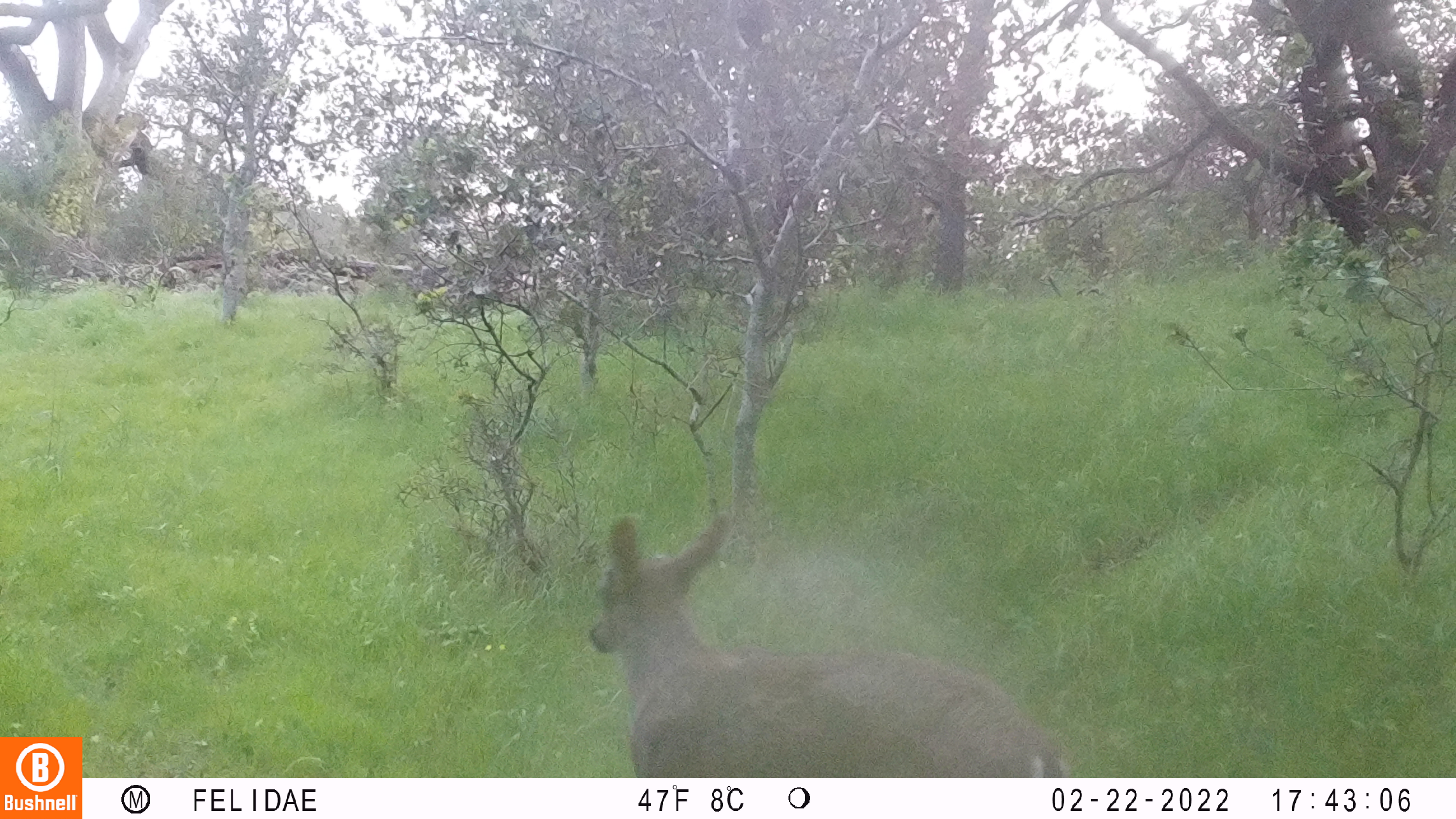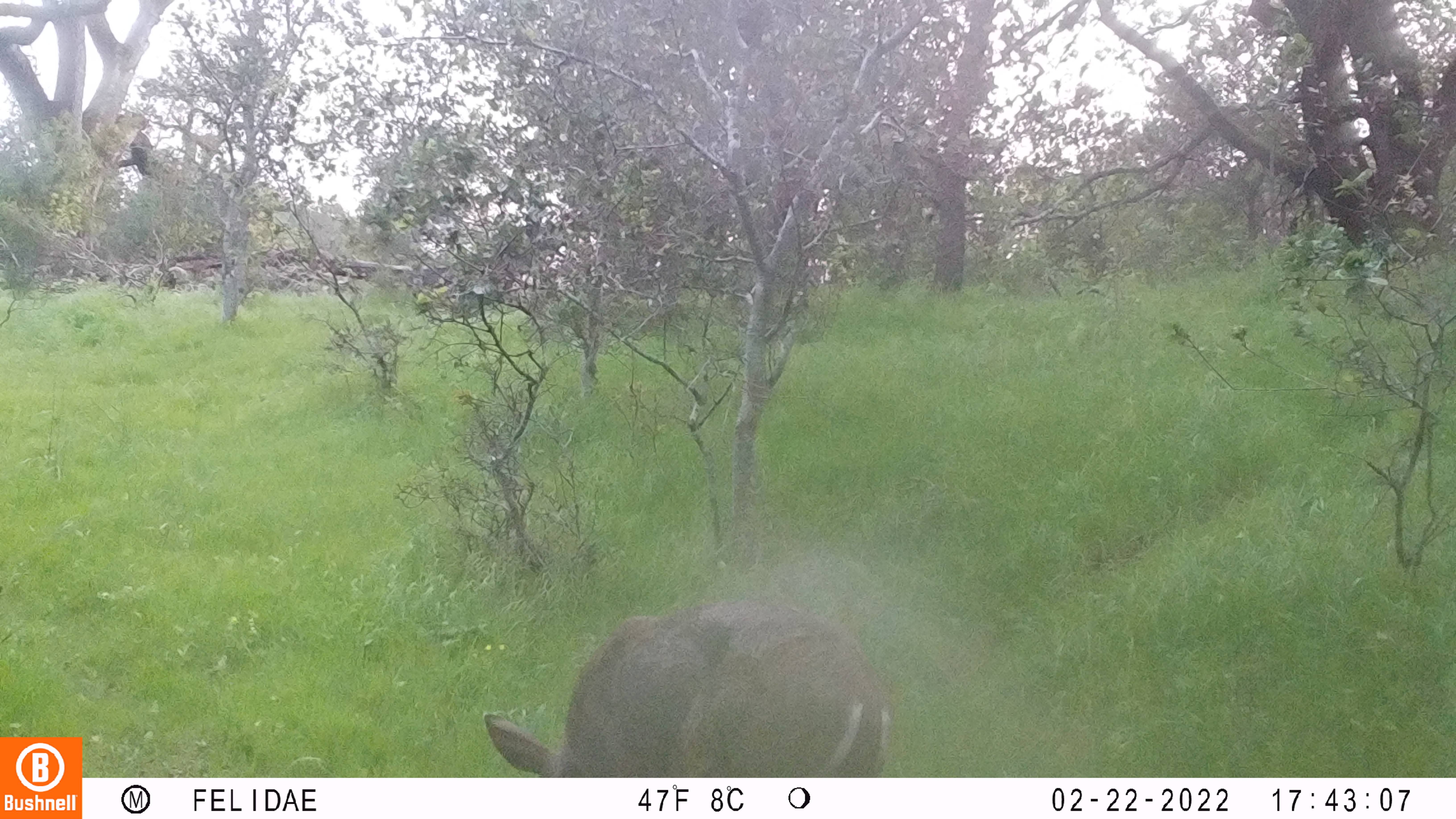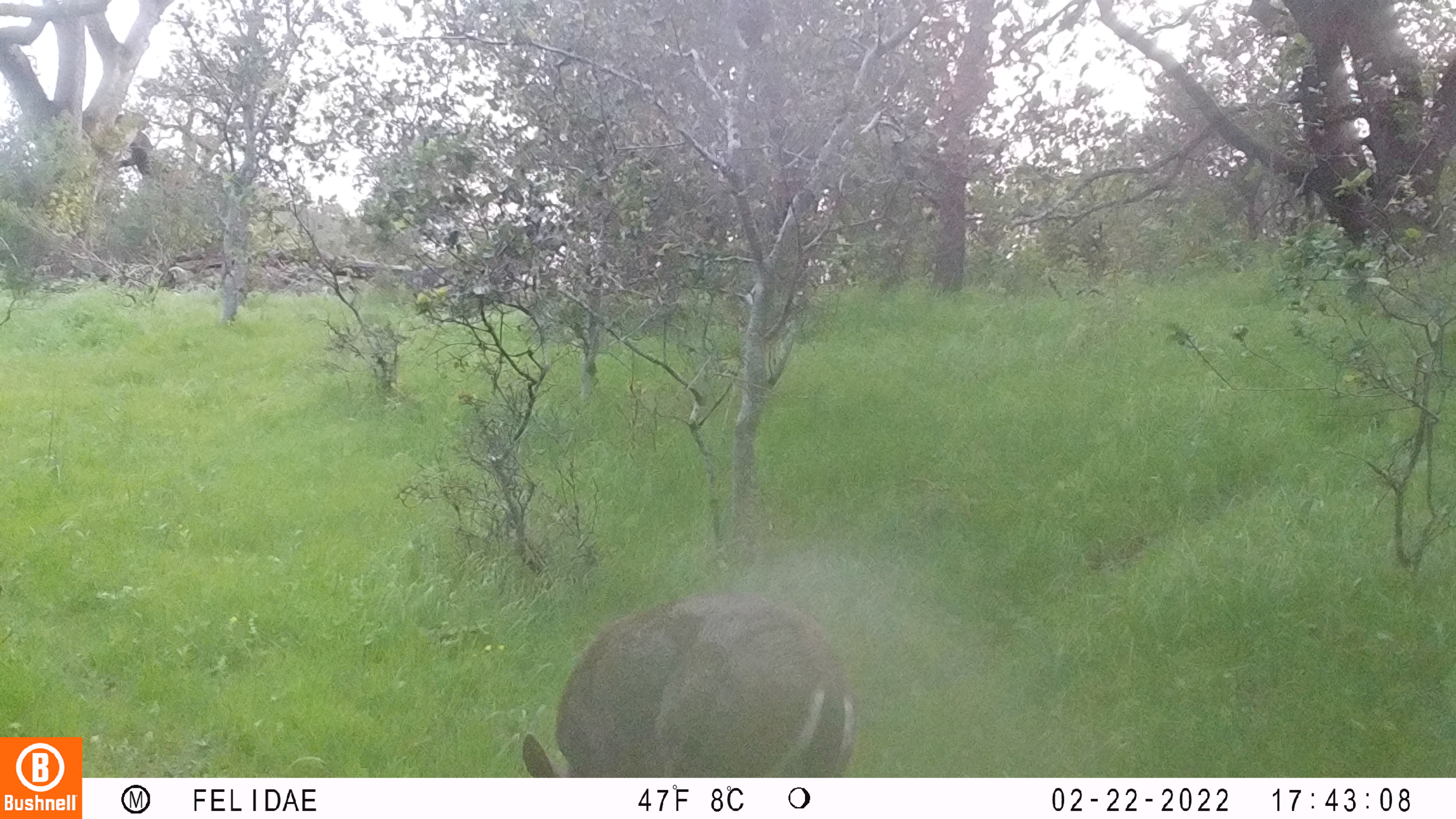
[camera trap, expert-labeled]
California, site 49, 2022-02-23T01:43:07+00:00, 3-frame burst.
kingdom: Animalia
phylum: Chordata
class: Mammalia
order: Artiodactyla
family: Cervidae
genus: Odocoileus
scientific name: Odocoileus hemionus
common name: mule deer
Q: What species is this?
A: Mule deer (Odocoileus hemionus).